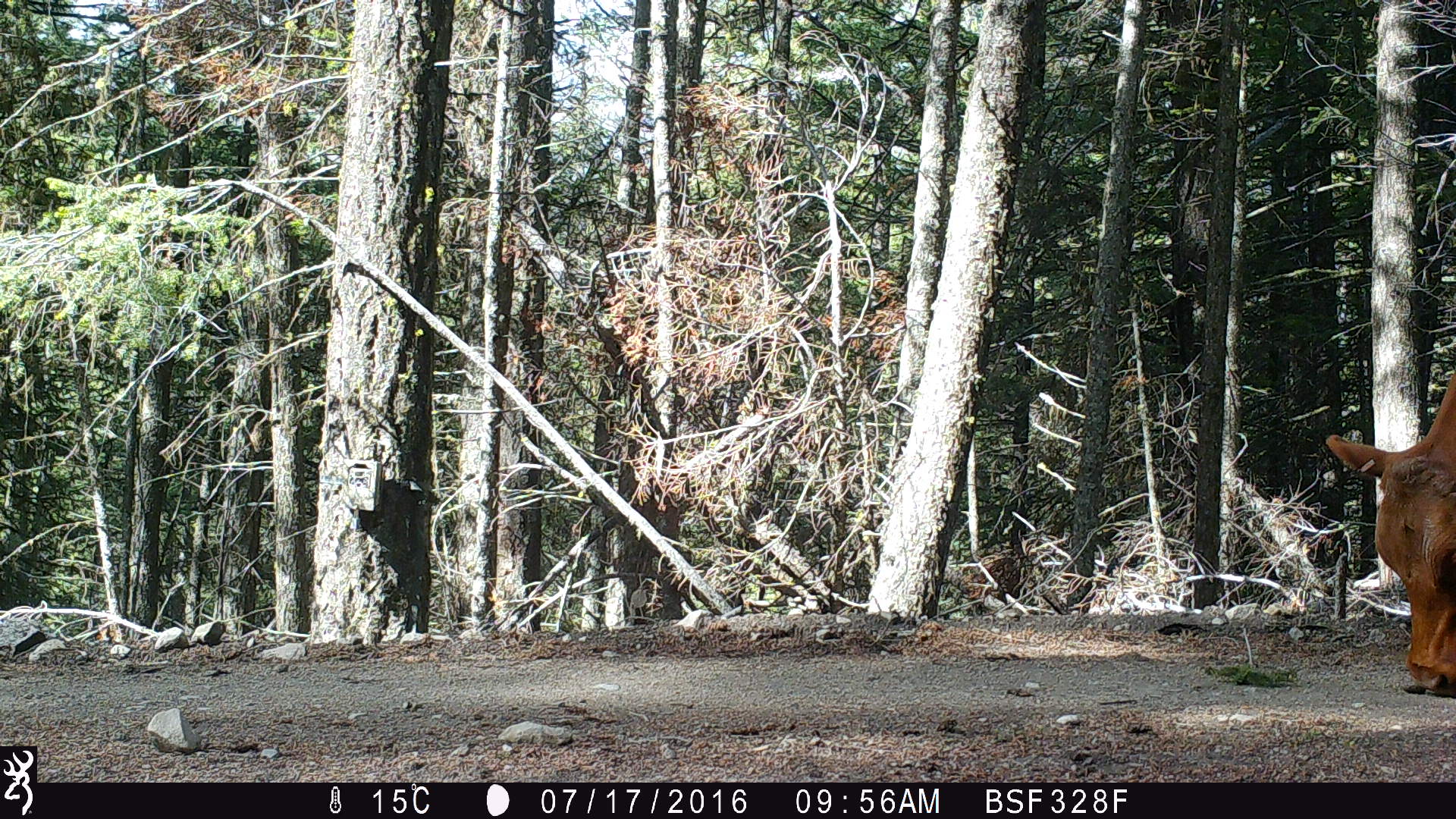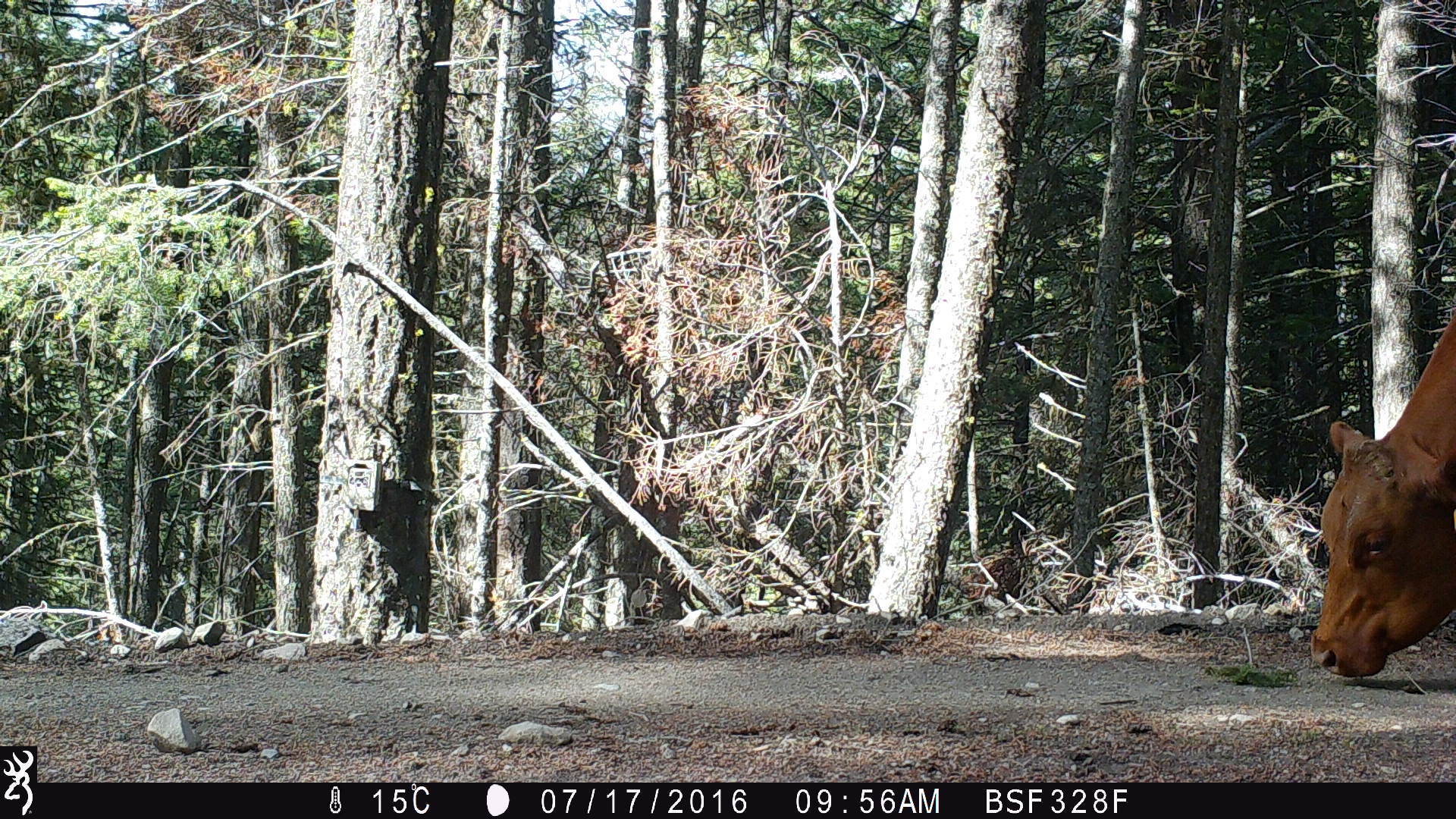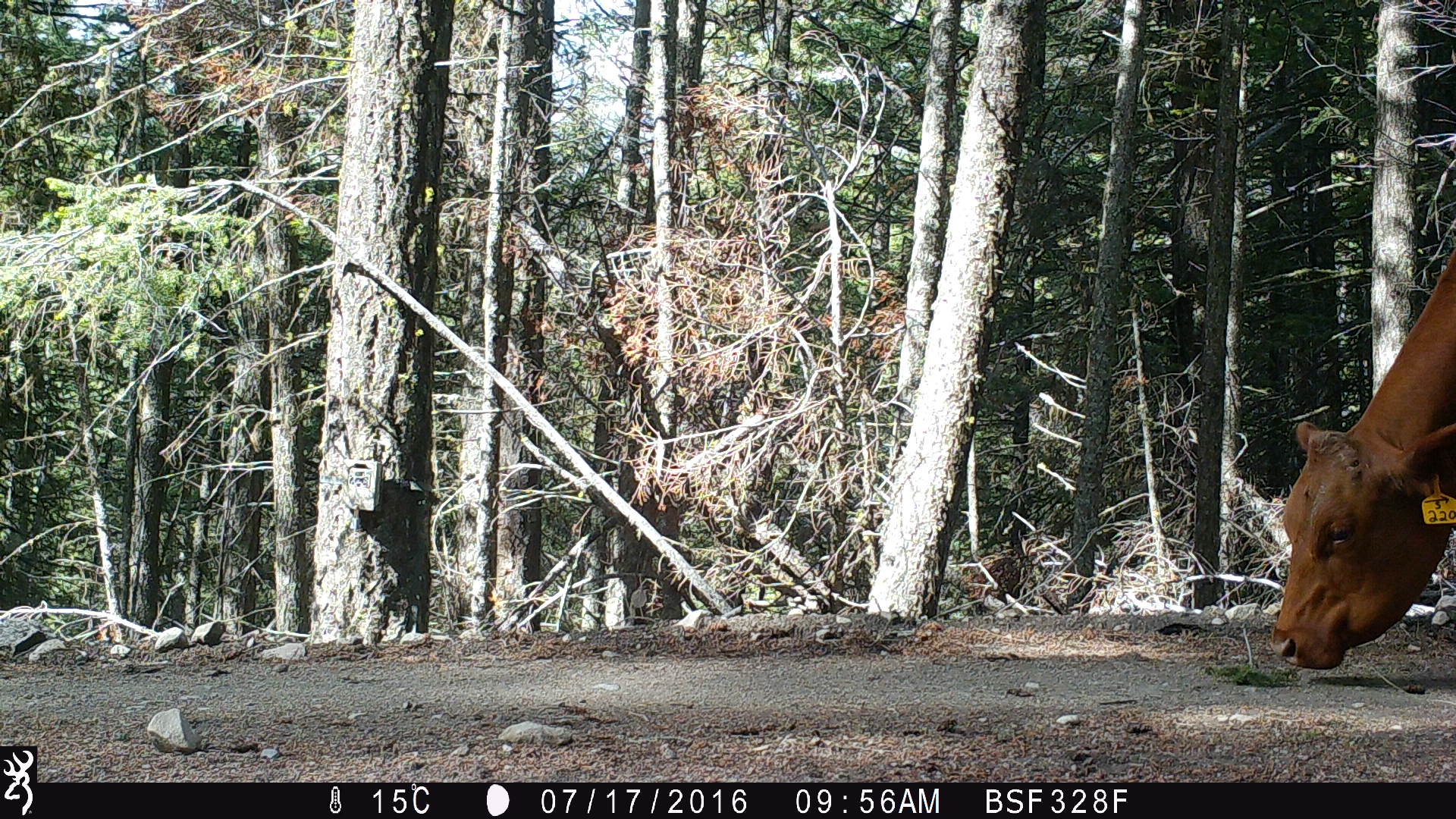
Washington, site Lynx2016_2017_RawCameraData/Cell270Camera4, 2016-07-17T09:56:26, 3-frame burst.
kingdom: Animalia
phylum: Chordata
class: Mammalia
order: Artiodactyla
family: Bovidae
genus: Bos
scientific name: Bos taurus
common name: domestic cattle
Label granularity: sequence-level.